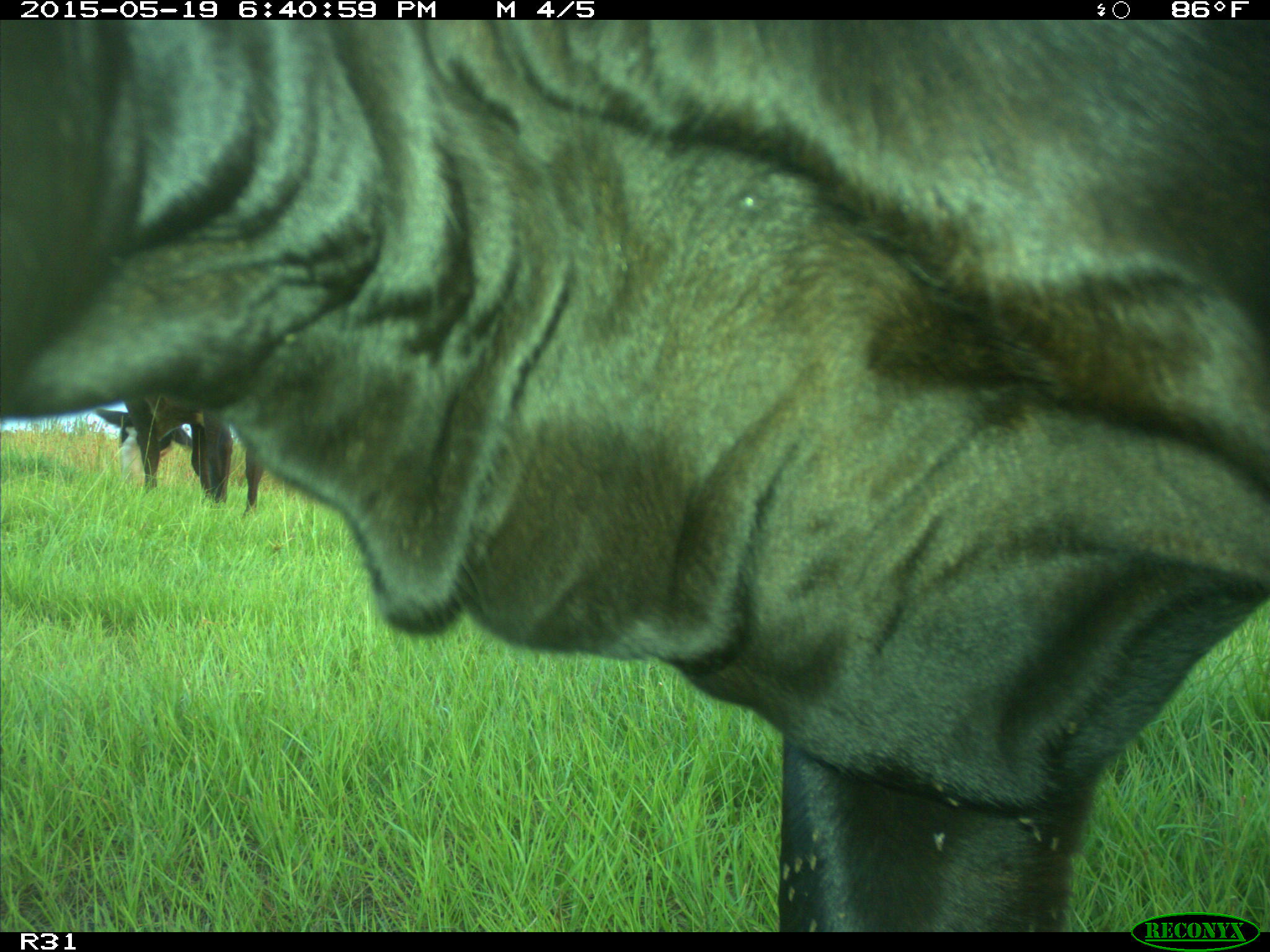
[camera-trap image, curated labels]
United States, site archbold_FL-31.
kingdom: Animalia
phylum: Chordata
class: Mammalia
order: Artiodactyla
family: Bovidae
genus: Bos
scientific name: Bos taurus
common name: domestic cow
Bos taurus (domestic cow).